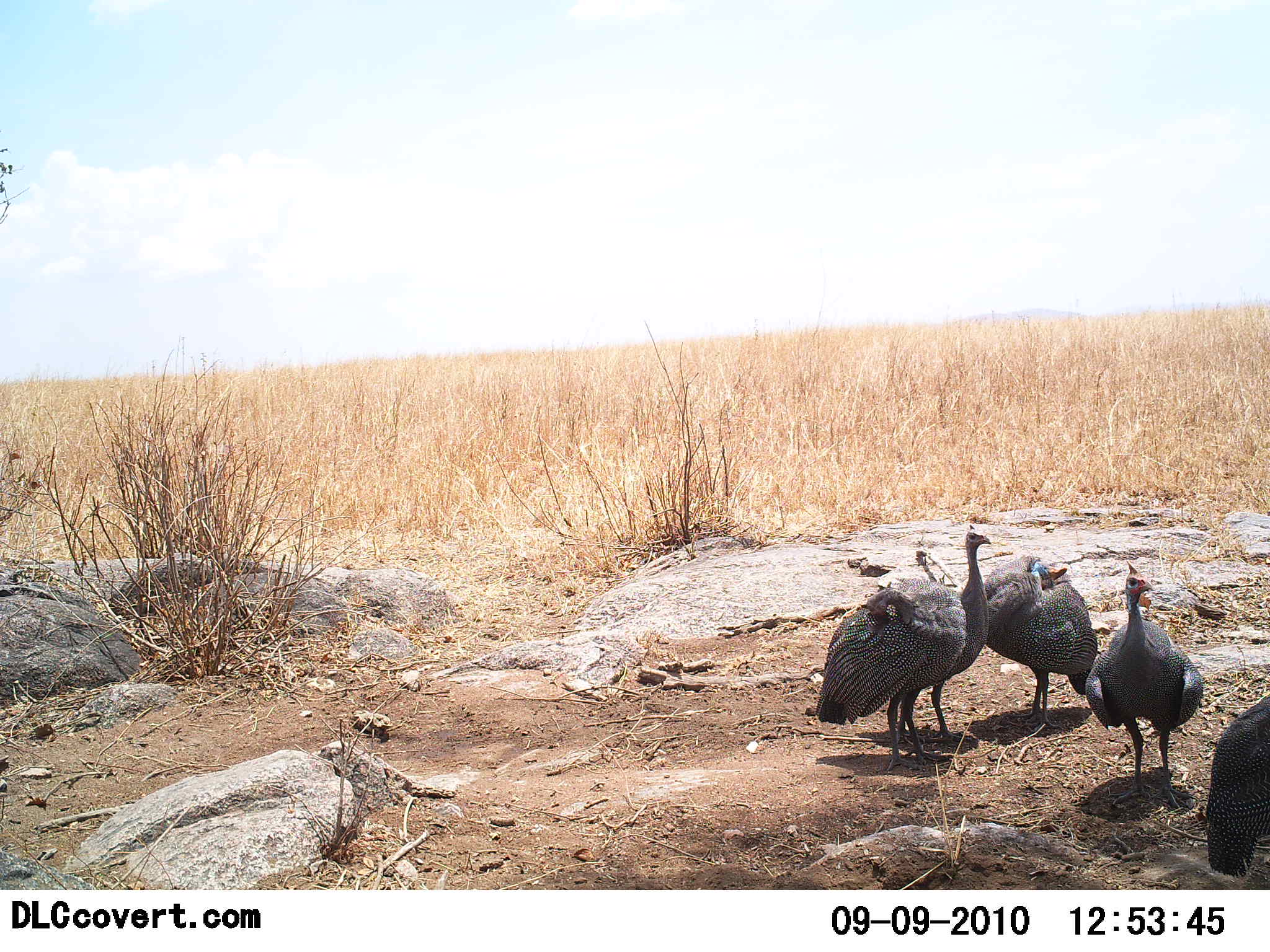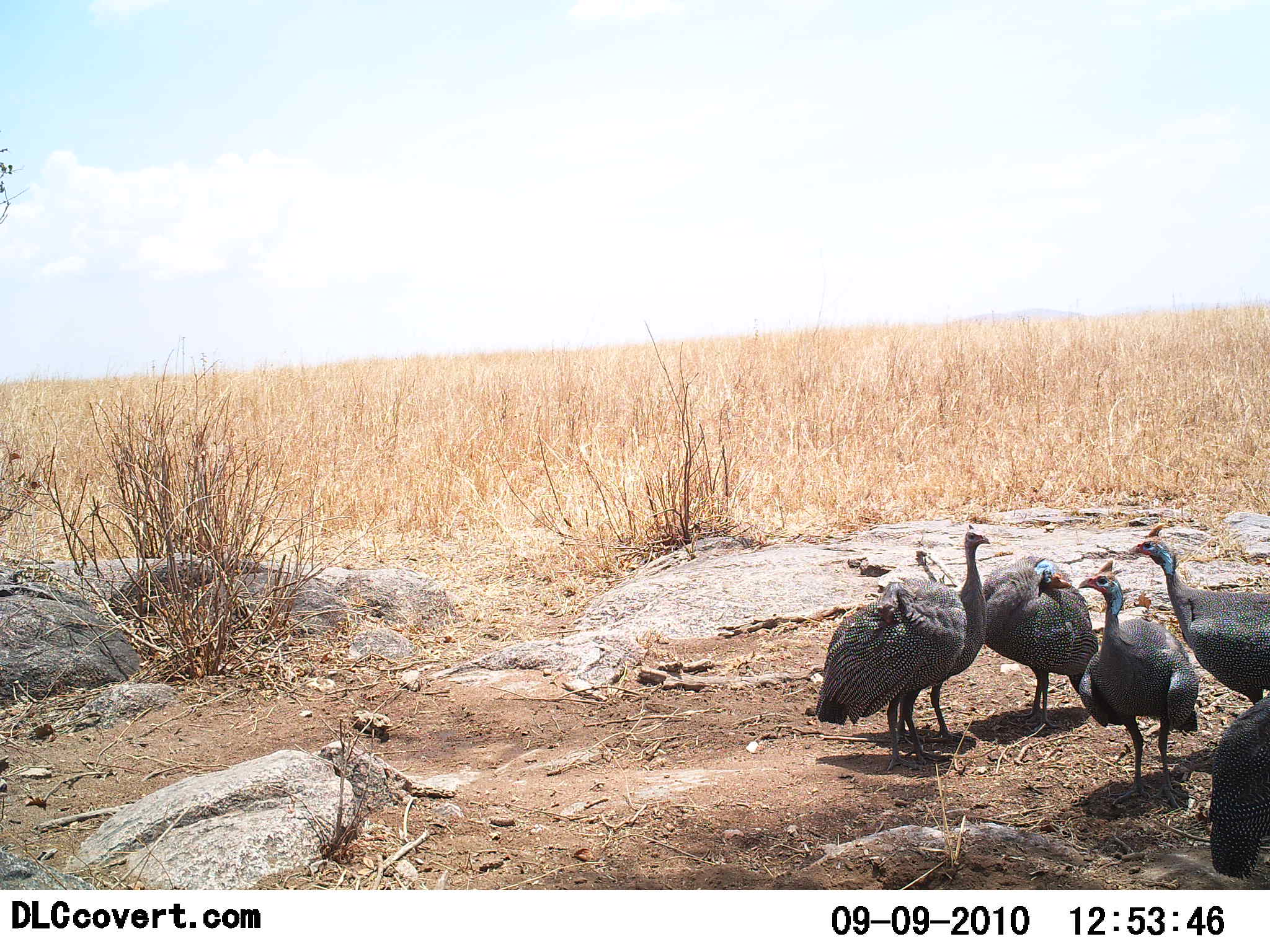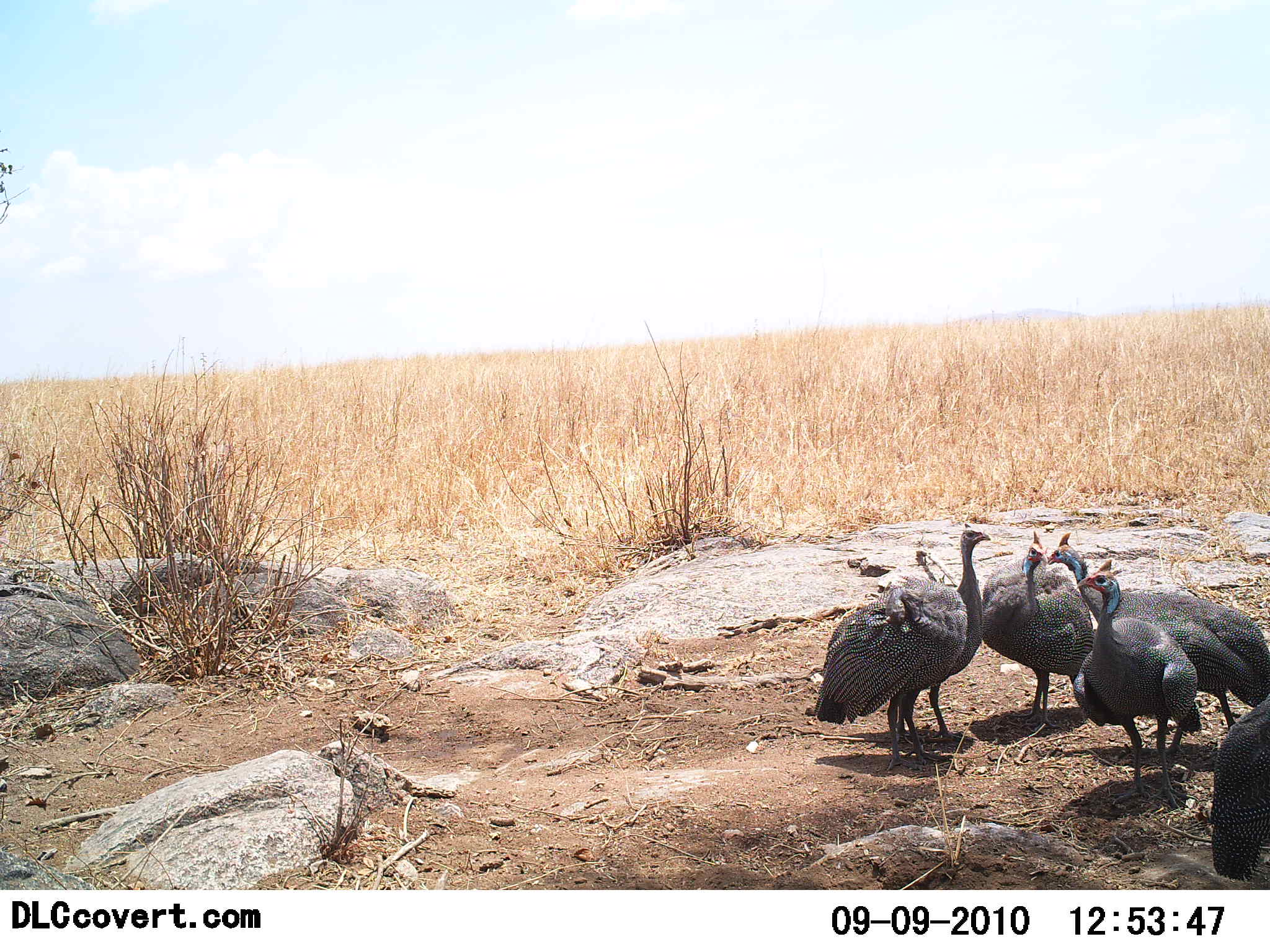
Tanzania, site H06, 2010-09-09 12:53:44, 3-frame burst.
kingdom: Animalia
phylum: Chordata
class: Aves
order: Galliformes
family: Numididae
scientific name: Numididae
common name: guinea fowl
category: guineafowl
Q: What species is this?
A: Guineafowl (guinea fowl) (Numididae).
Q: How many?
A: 6.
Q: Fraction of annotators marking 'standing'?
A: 86%.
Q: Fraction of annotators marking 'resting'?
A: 5%.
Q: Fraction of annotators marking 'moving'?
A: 18%.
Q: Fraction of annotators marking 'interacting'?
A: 18%.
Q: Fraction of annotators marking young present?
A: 0%.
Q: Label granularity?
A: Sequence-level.